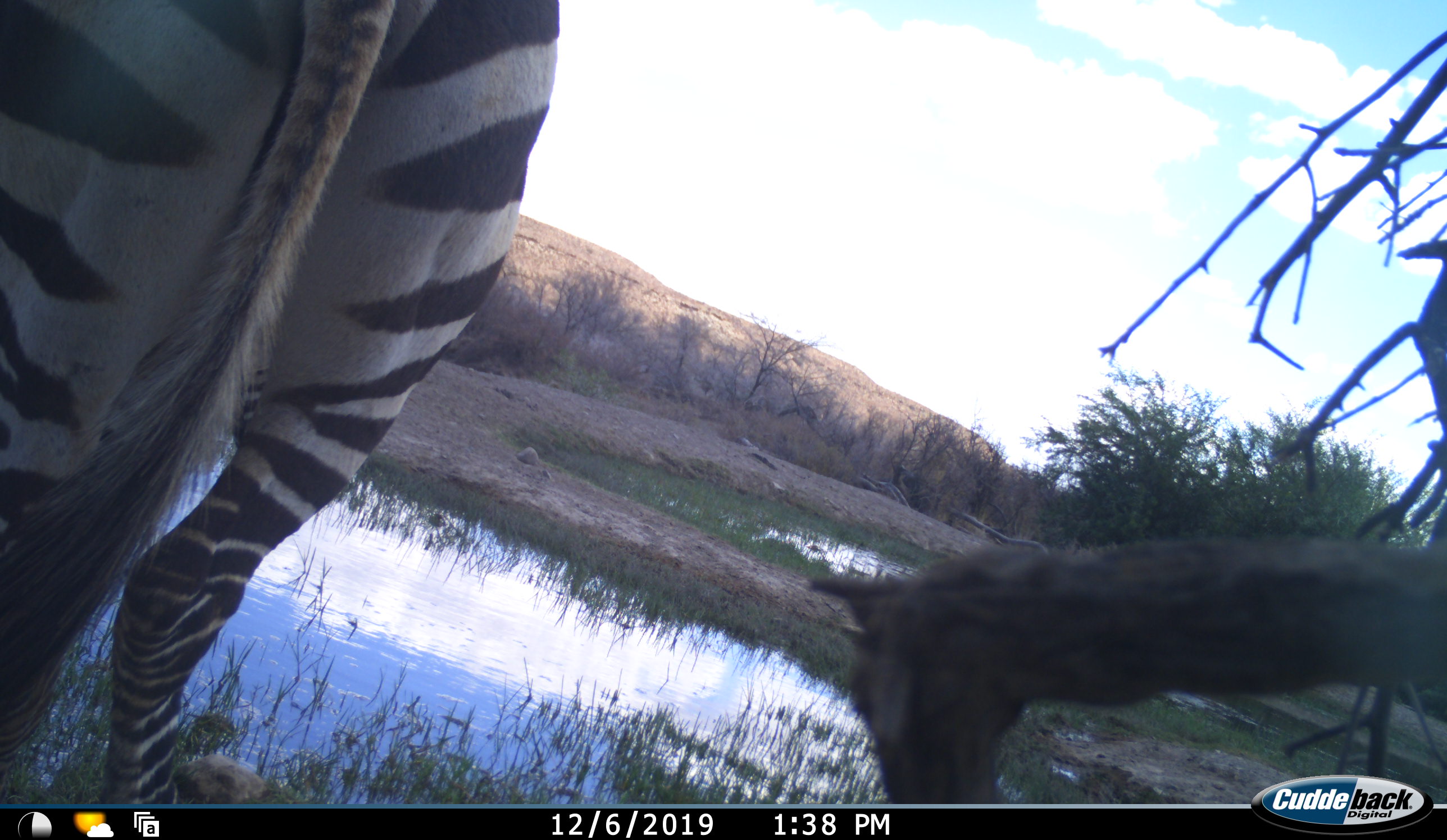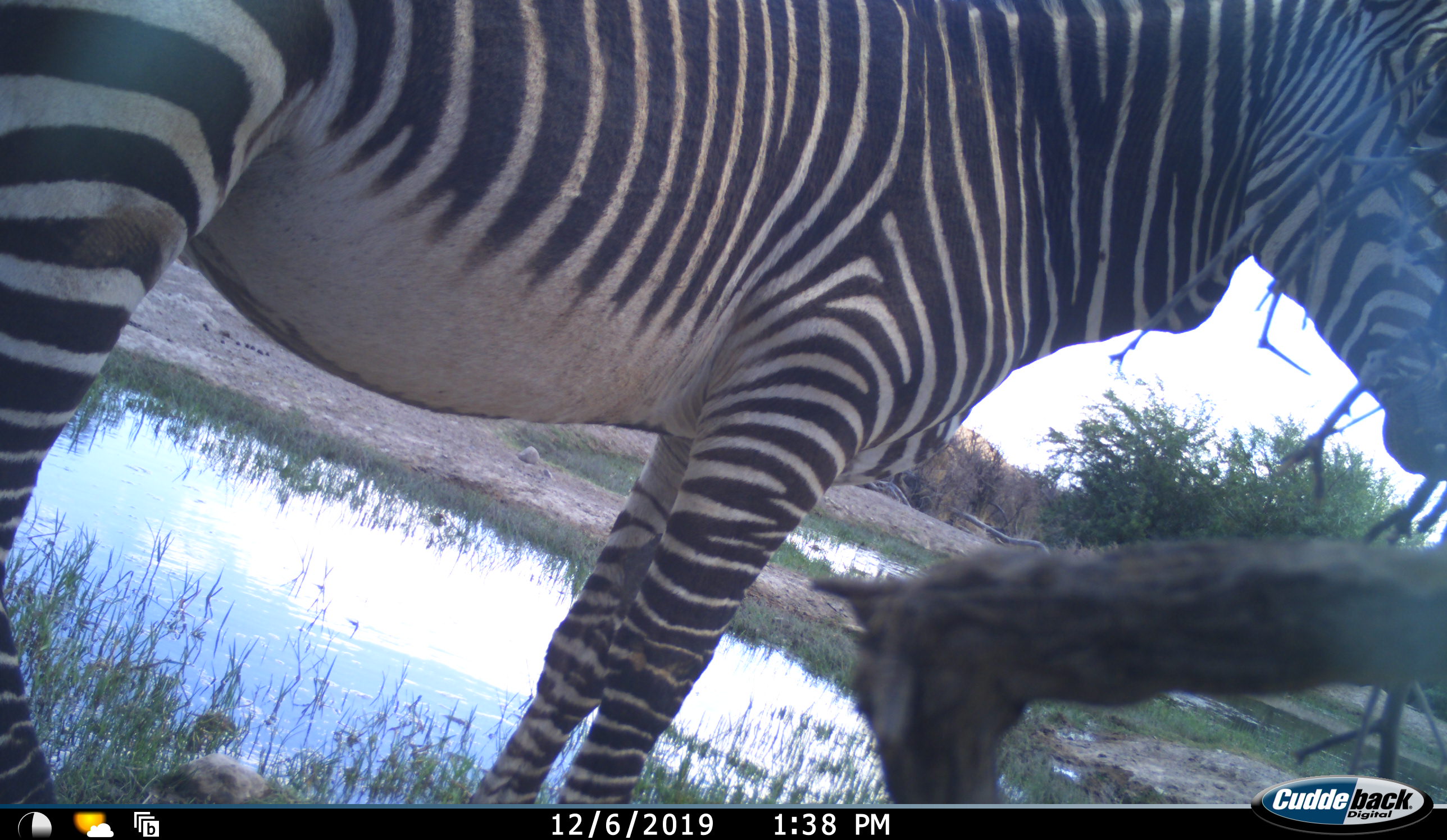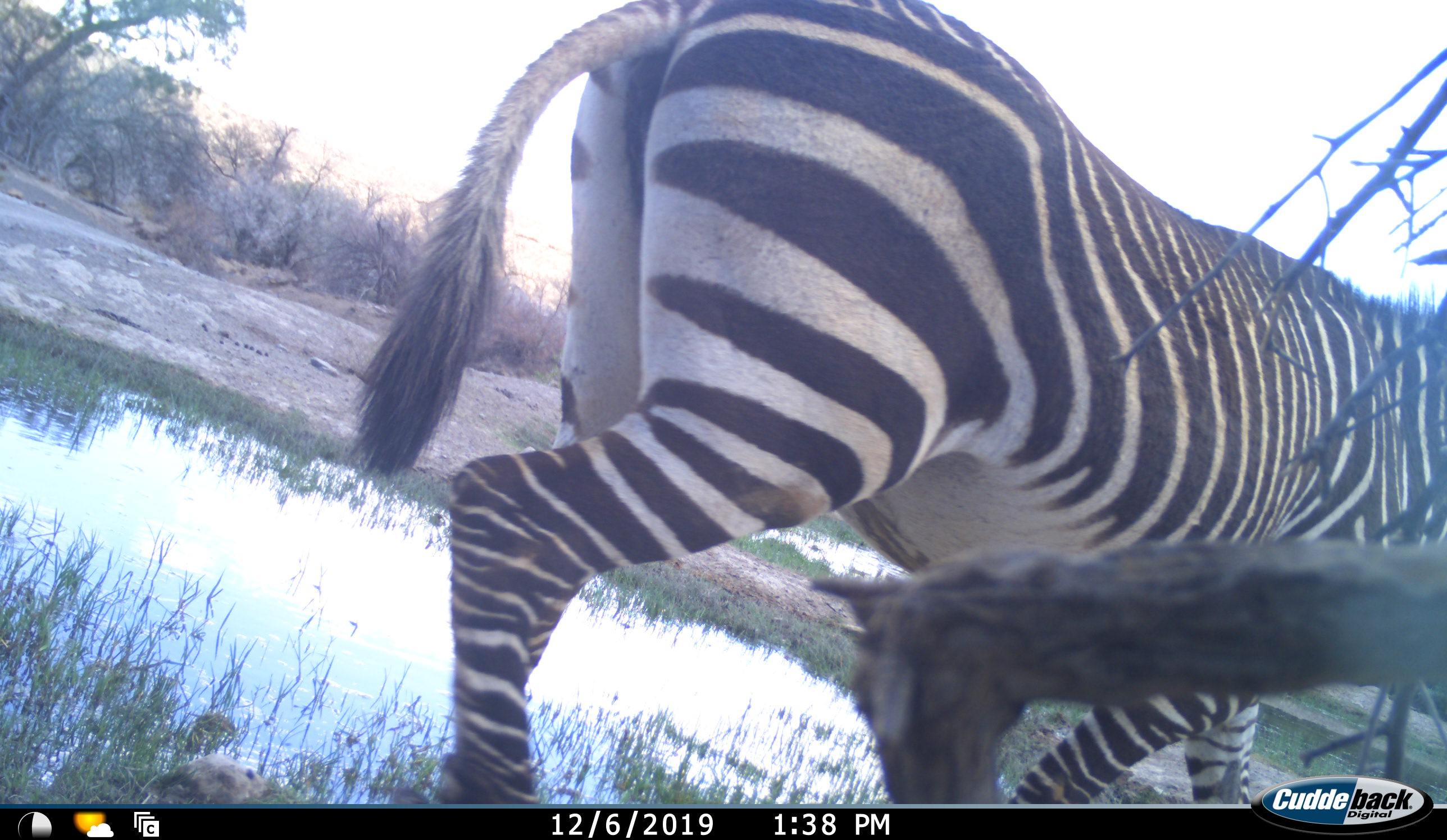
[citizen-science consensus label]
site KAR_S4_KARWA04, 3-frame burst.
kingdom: Animalia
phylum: Chordata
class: Mammalia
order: Perissodactyla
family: Equidae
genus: Equus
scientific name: Equus zebra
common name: mountain zebra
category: zebramountain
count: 1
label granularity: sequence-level